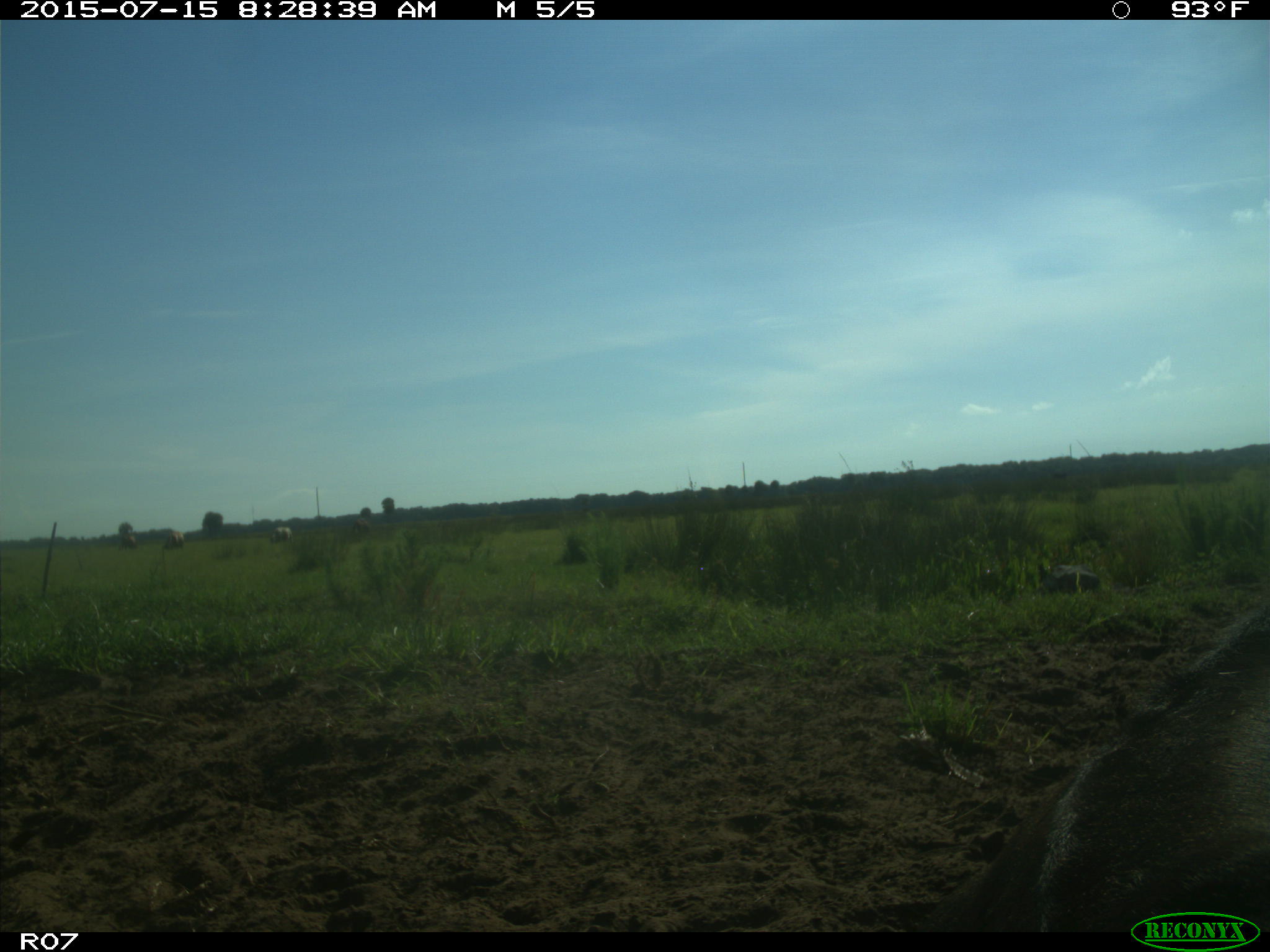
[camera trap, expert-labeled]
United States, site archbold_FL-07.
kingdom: Animalia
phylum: Chordata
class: Mammalia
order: Artiodactyla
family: Bovidae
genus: Bos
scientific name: Bos taurus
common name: domestic cow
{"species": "Bos taurus (domestic cow)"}